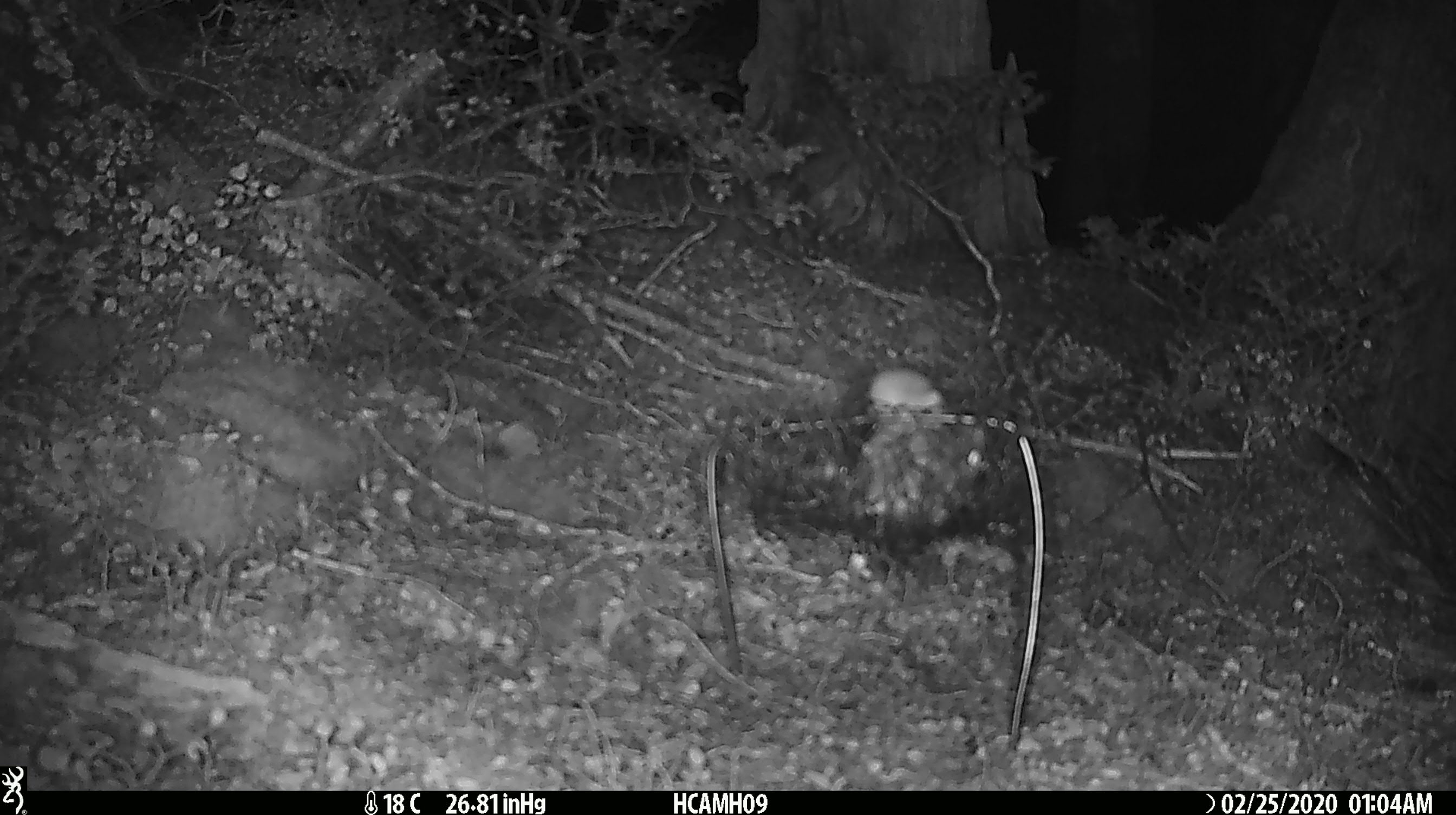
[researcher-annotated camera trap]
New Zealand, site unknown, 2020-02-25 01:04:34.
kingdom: Animalia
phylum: Chordata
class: Mammalia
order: Rodentia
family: Muridae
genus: Mus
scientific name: Mus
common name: mouse